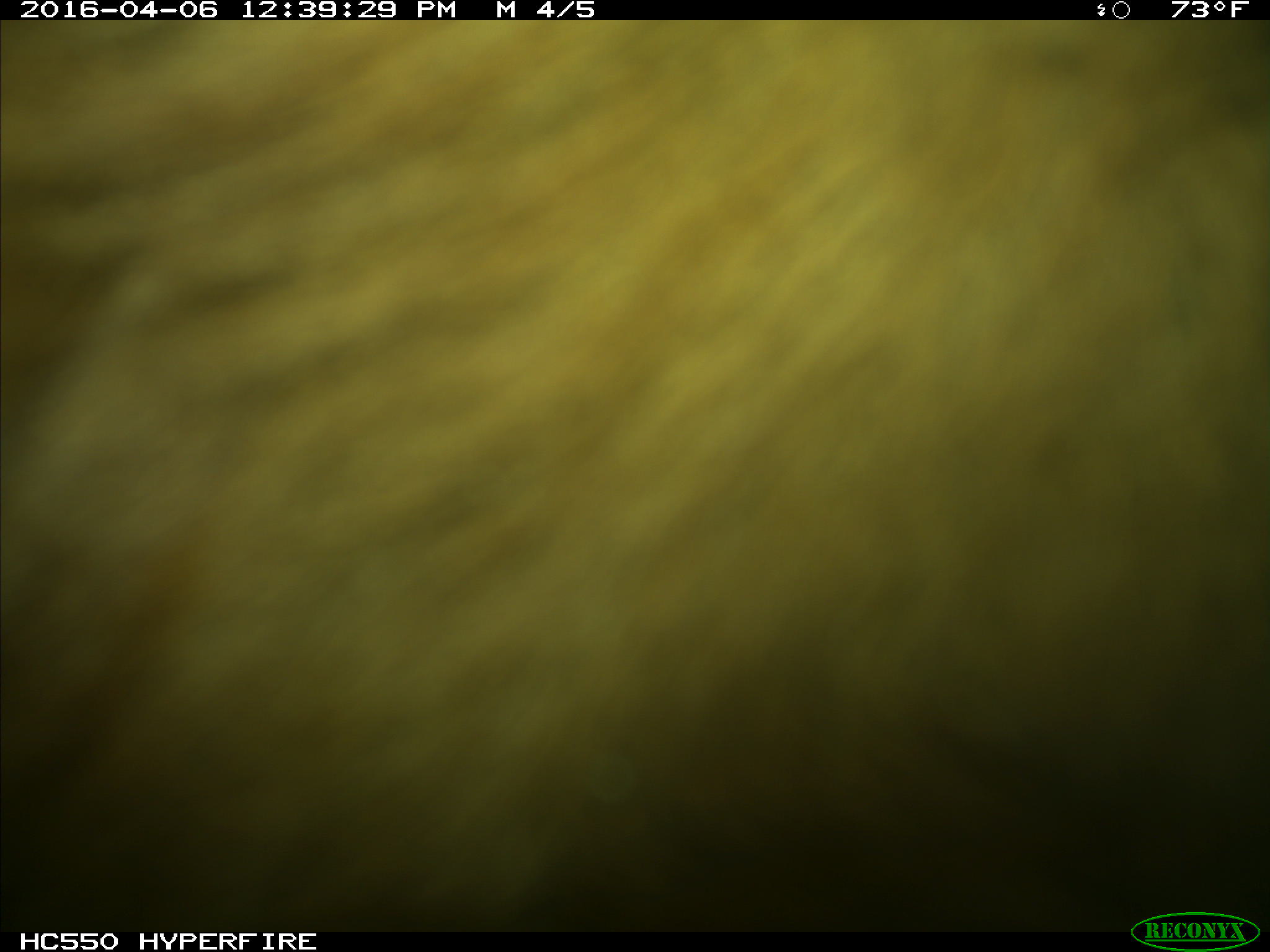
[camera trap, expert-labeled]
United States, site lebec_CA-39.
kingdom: Animalia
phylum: Chordata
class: Mammalia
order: Artiodactyla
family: Bovidae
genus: Bos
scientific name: Bos taurus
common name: domestic cow